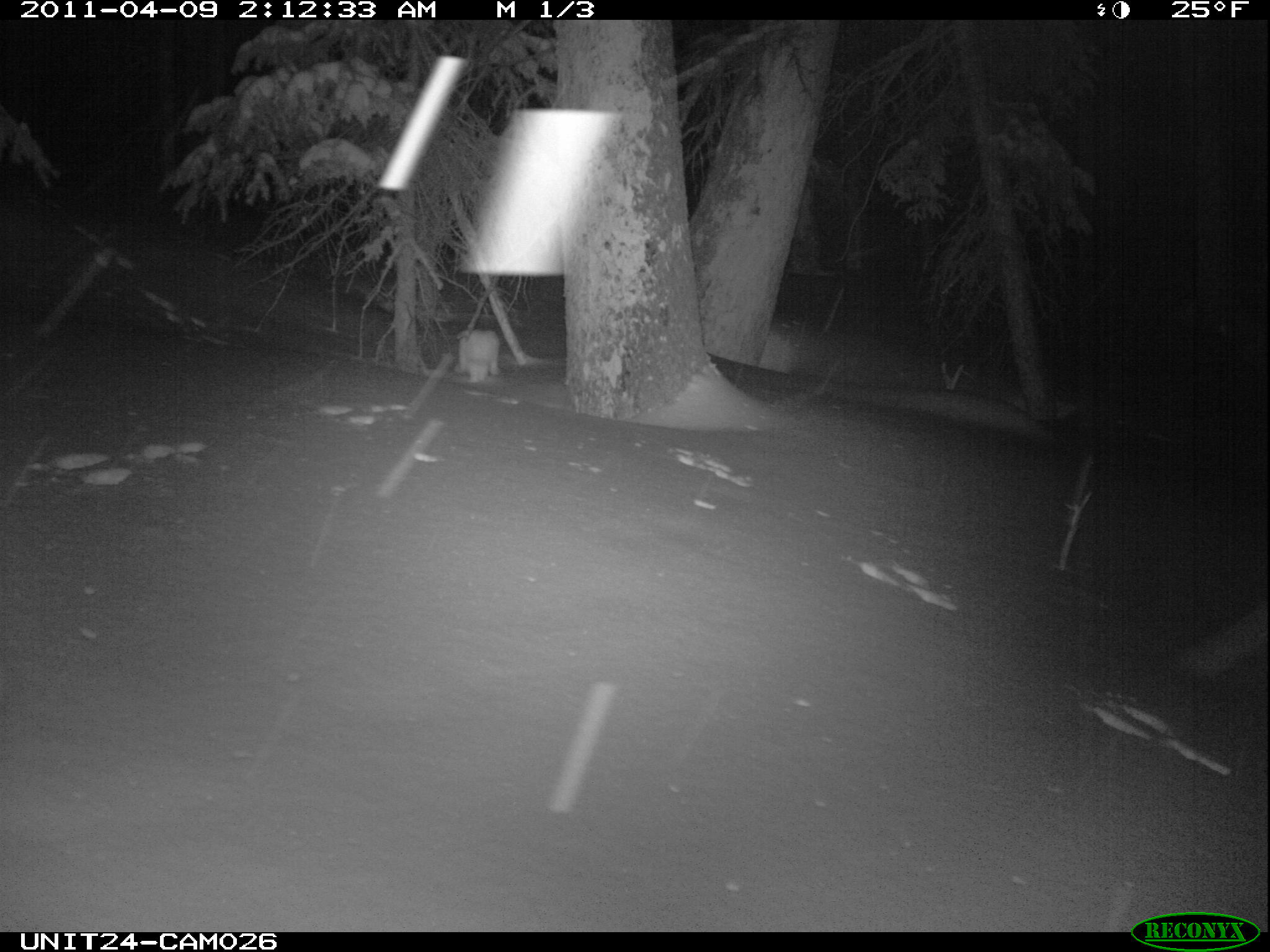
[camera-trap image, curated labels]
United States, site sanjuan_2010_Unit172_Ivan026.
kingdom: Animalia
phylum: Chordata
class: Mammalia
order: Lagomorpha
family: Leporidae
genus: Lepus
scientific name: Lepus americanus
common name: snowshoe hare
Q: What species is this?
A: Lepus americanus (snowshoe hare).